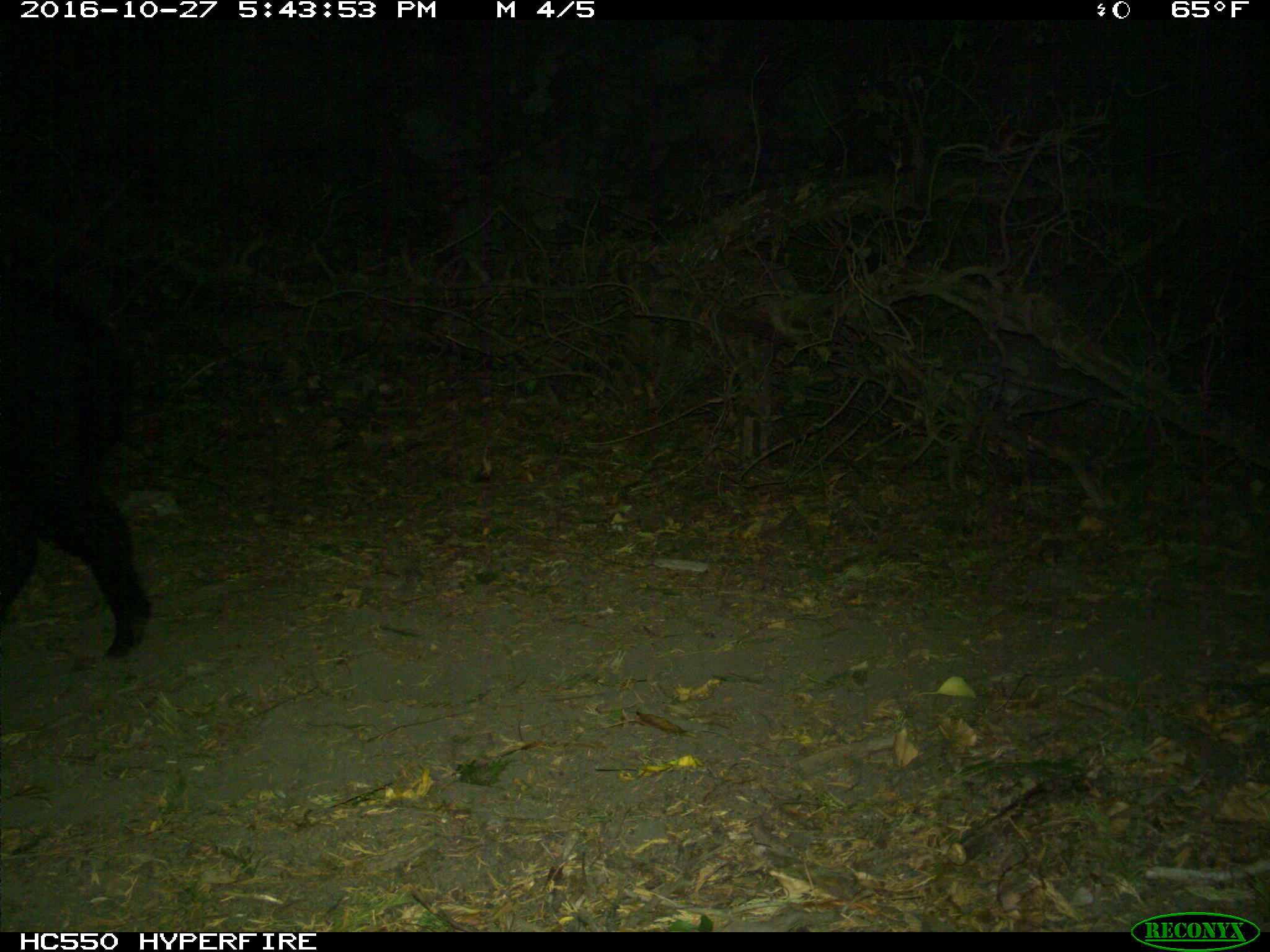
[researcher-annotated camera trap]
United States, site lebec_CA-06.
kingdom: Animalia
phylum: Chordata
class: Mammalia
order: Artiodactyla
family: Suidae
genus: Sus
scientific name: Sus scrofa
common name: wild boar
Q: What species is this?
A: Sus scrofa (wild boar).